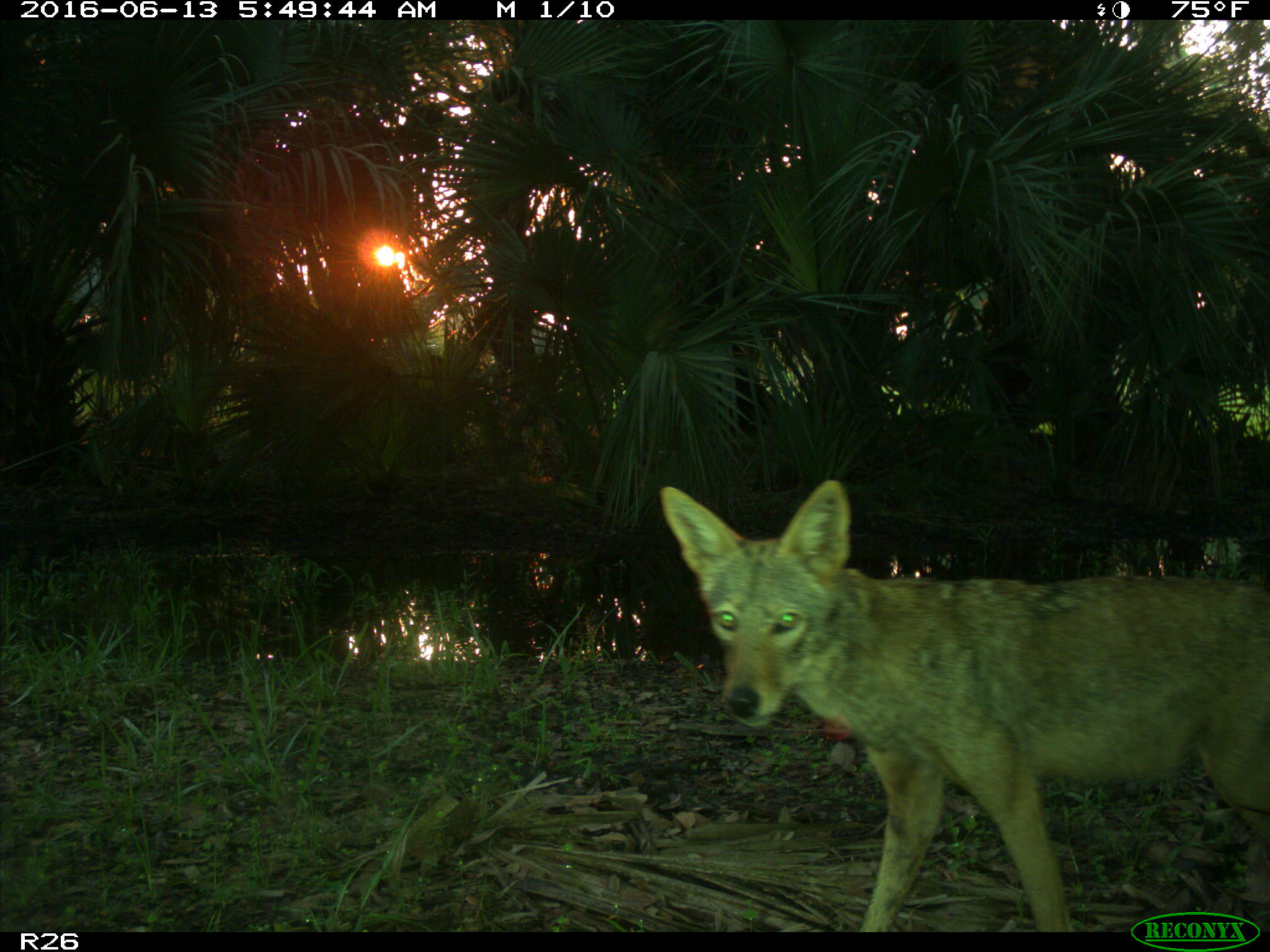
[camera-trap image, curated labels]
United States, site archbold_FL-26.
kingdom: Animalia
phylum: Chordata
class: Mammalia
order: Carnivora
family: Canidae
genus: Canis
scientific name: Canis latrans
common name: coyote